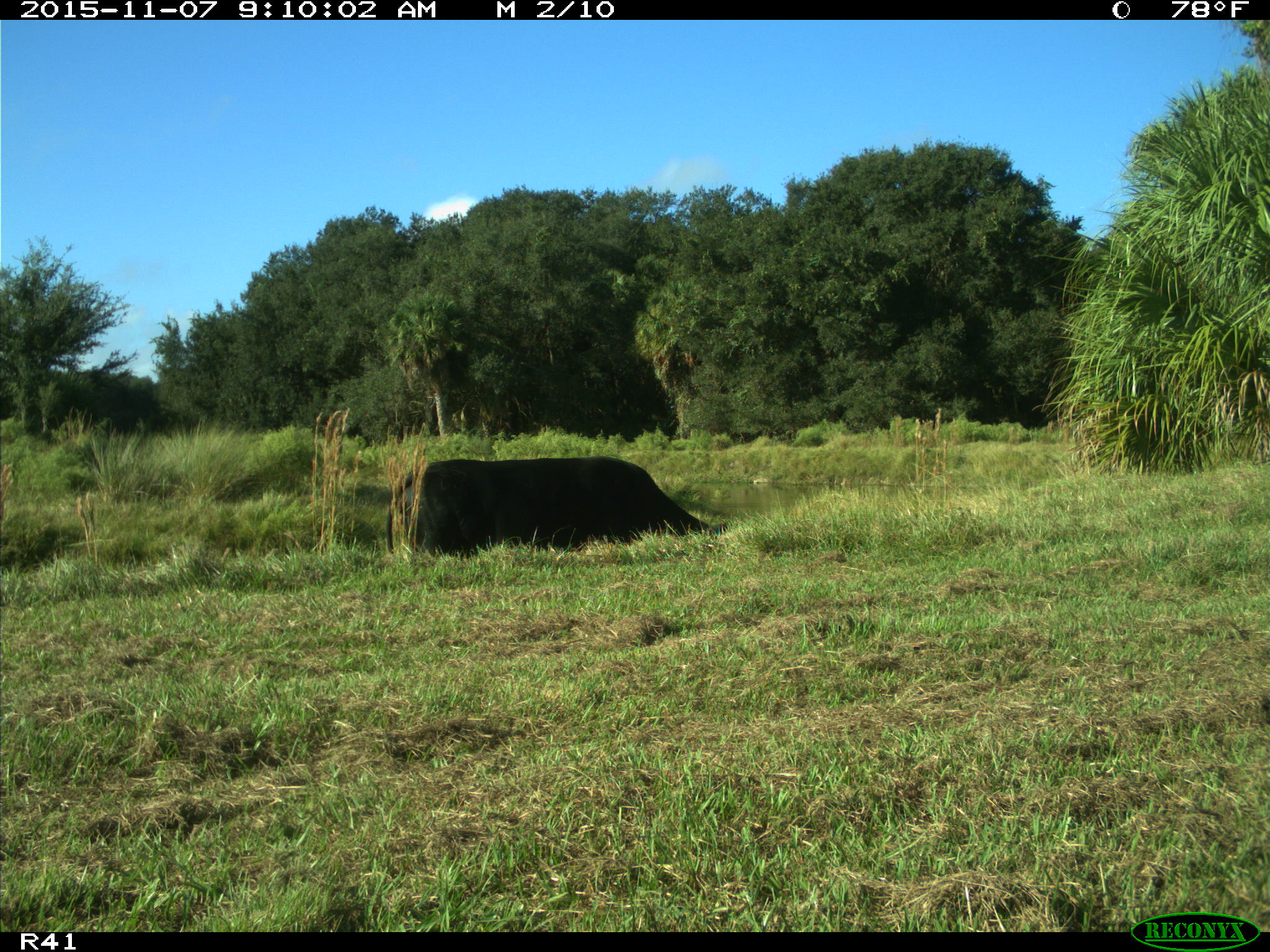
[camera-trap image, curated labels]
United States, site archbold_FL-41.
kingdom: Animalia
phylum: Chordata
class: Mammalia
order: Artiodactyla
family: Bovidae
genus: Bos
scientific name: Bos taurus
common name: domestic cow